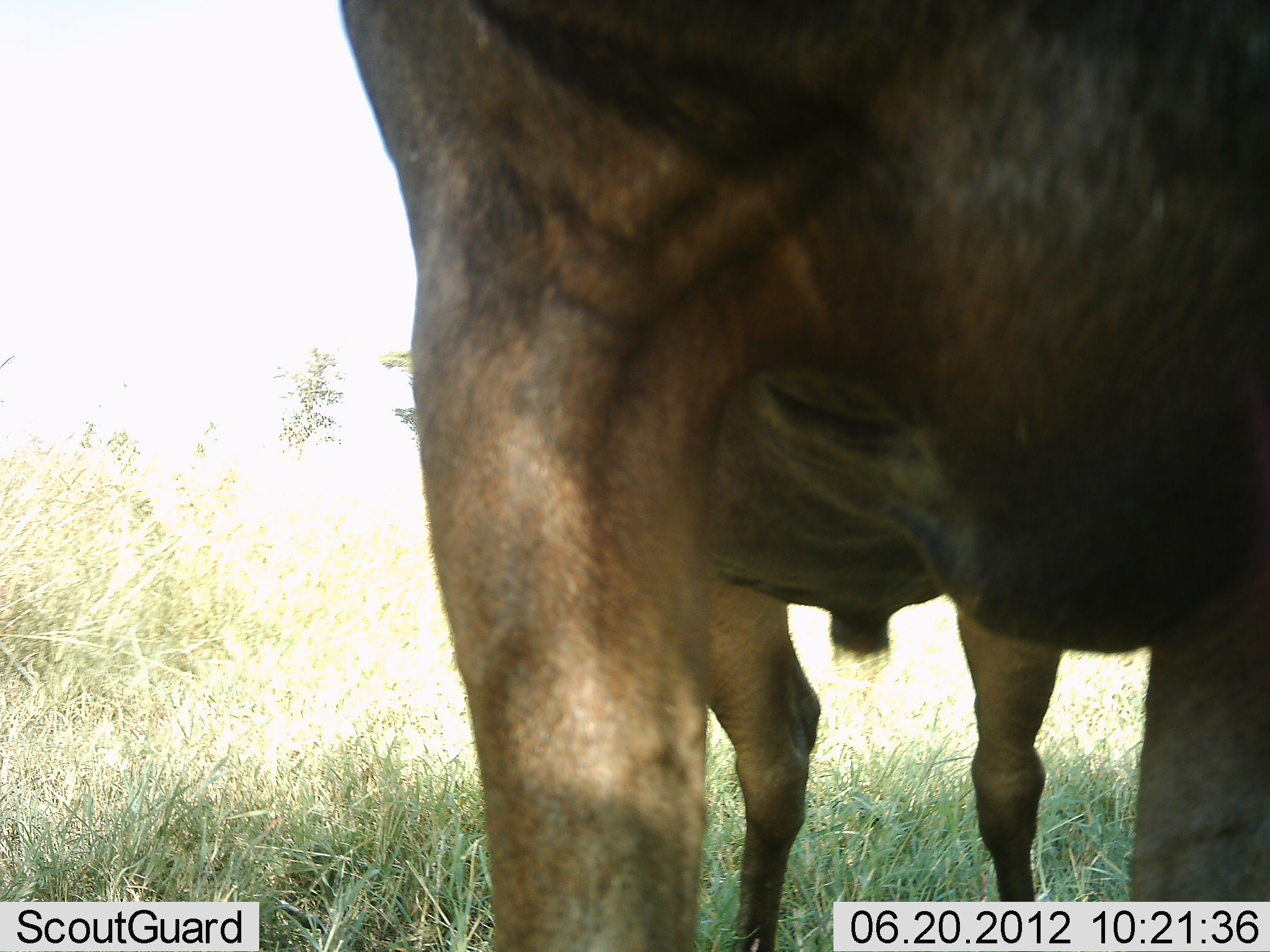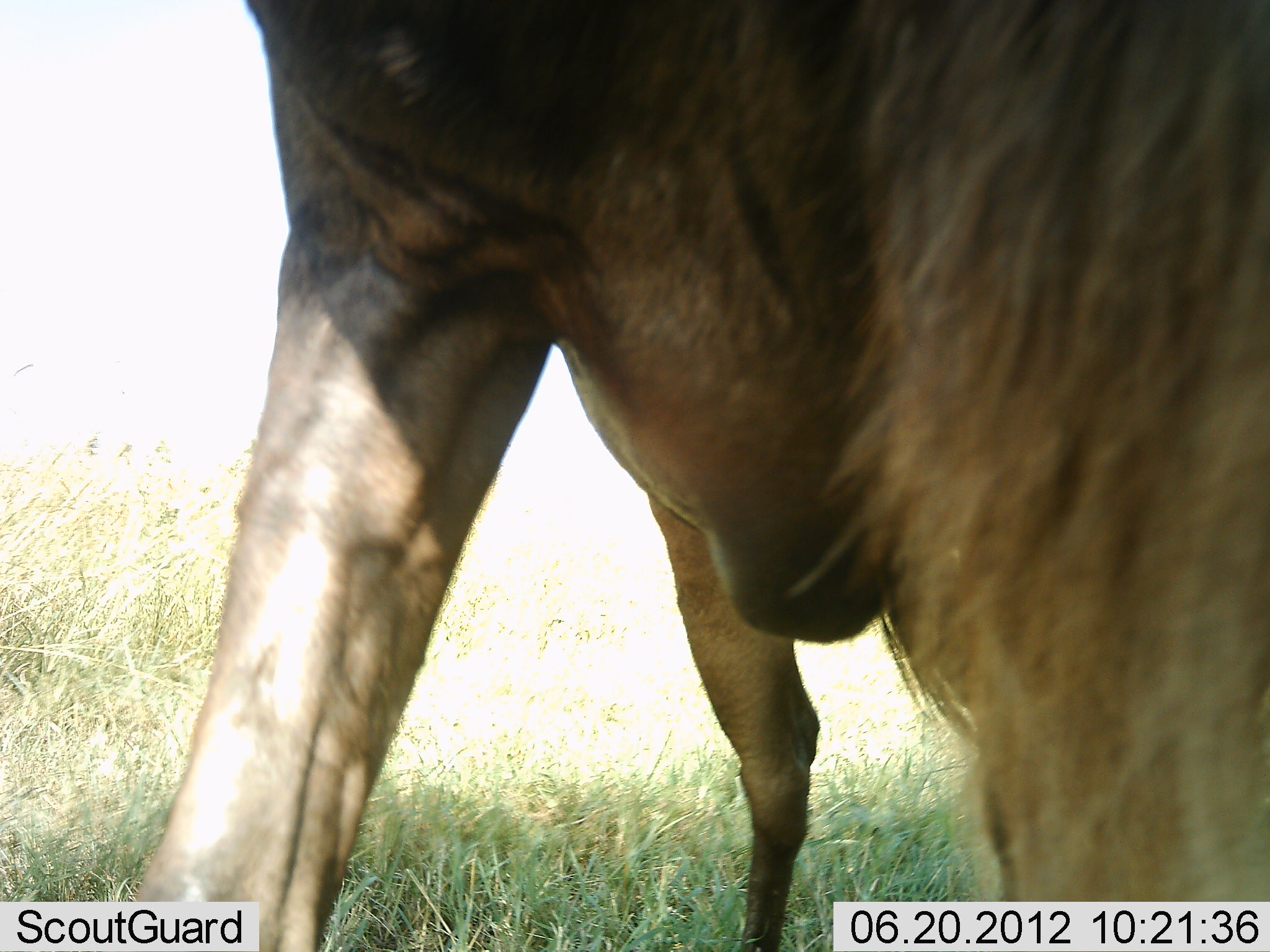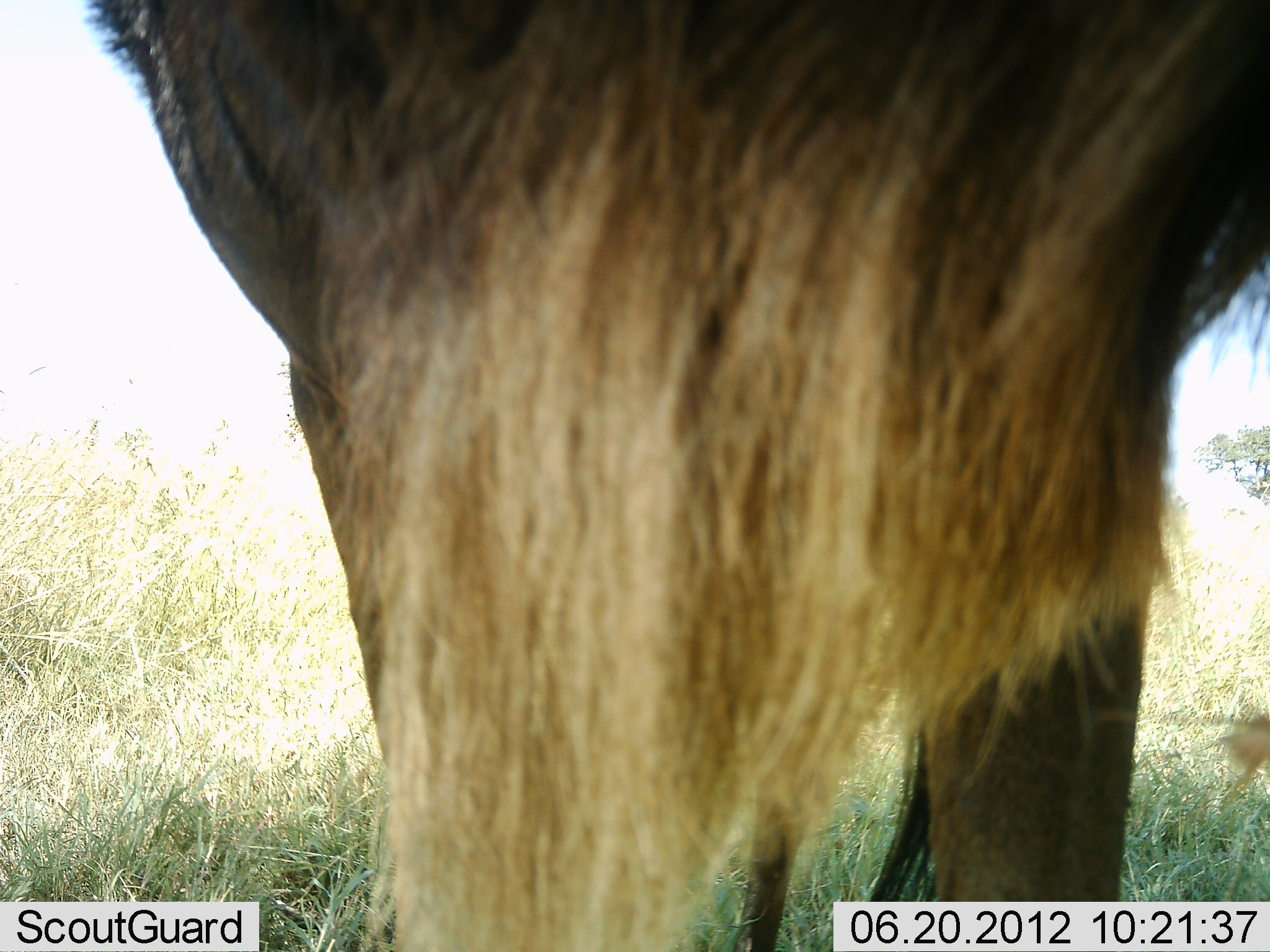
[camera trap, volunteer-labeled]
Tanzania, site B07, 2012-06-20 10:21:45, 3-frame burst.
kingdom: Animalia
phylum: Chordata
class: Mammalia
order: Artiodactyla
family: Bovidae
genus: Connochaetes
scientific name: Connochaetes taurinus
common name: blue wildebeest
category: wildebeest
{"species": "wildebeest (blue wildebeest) (Connochaetes taurinus)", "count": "1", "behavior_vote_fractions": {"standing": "60%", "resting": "0%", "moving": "40%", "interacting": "20%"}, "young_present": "0%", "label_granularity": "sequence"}